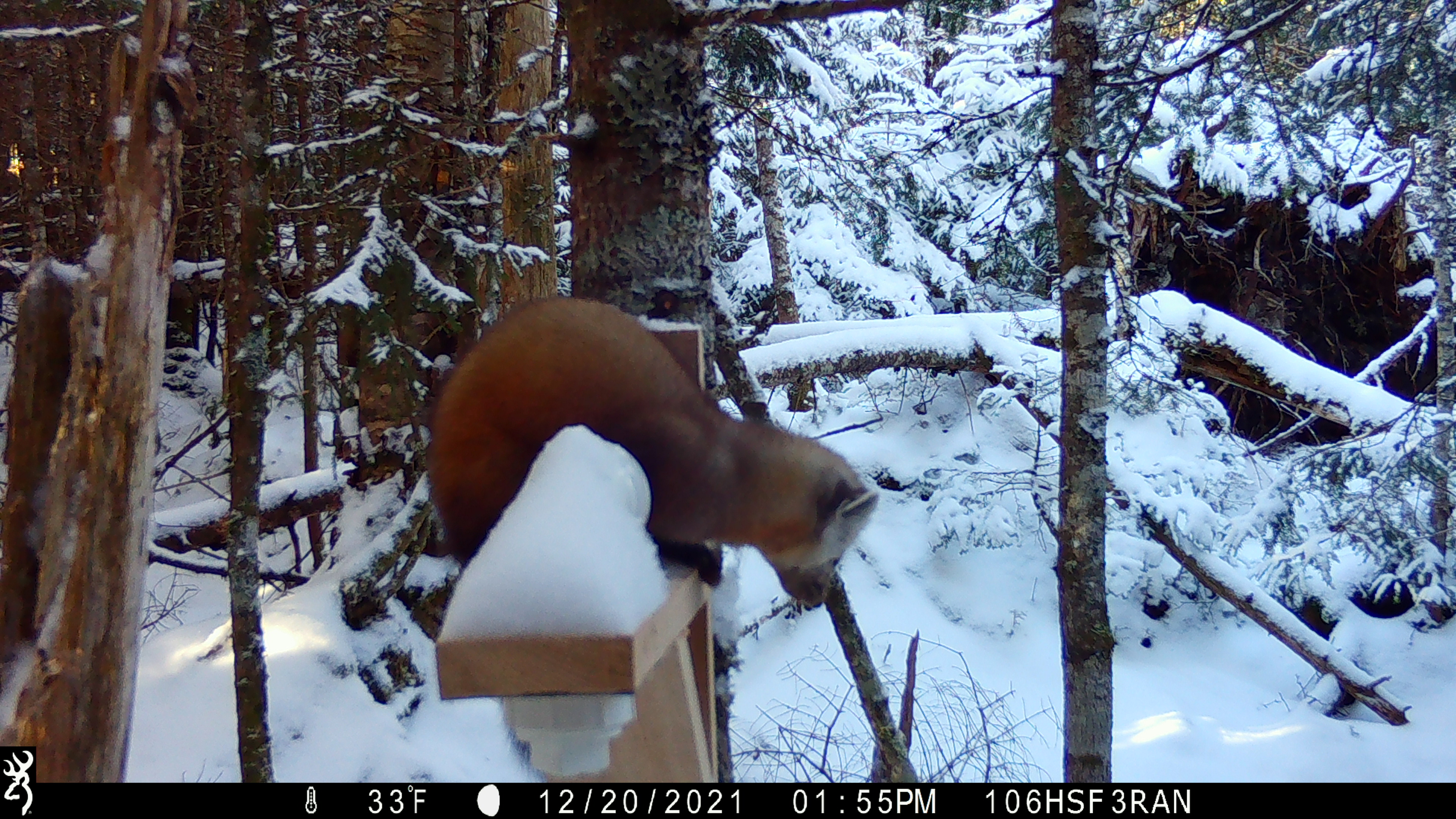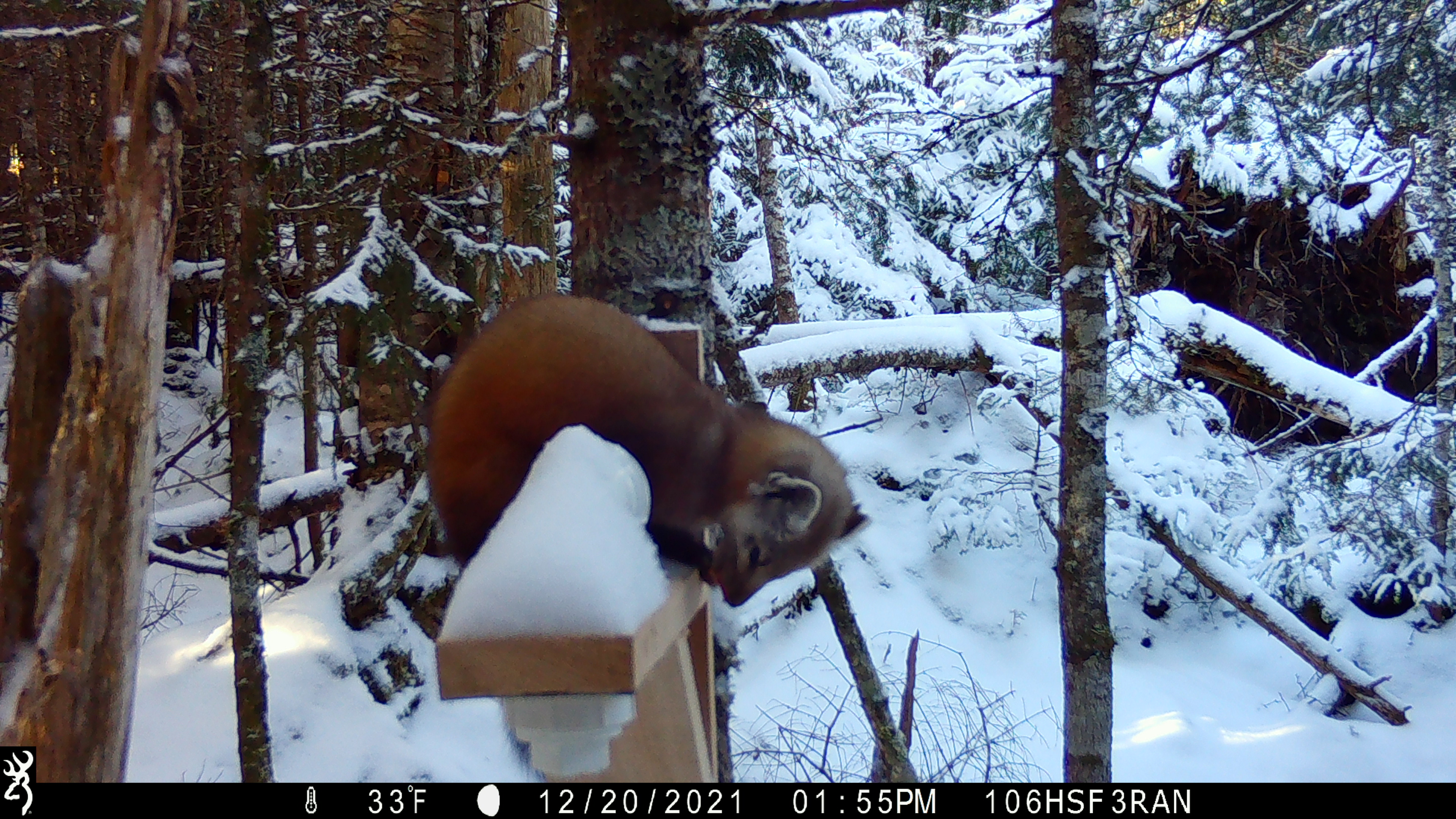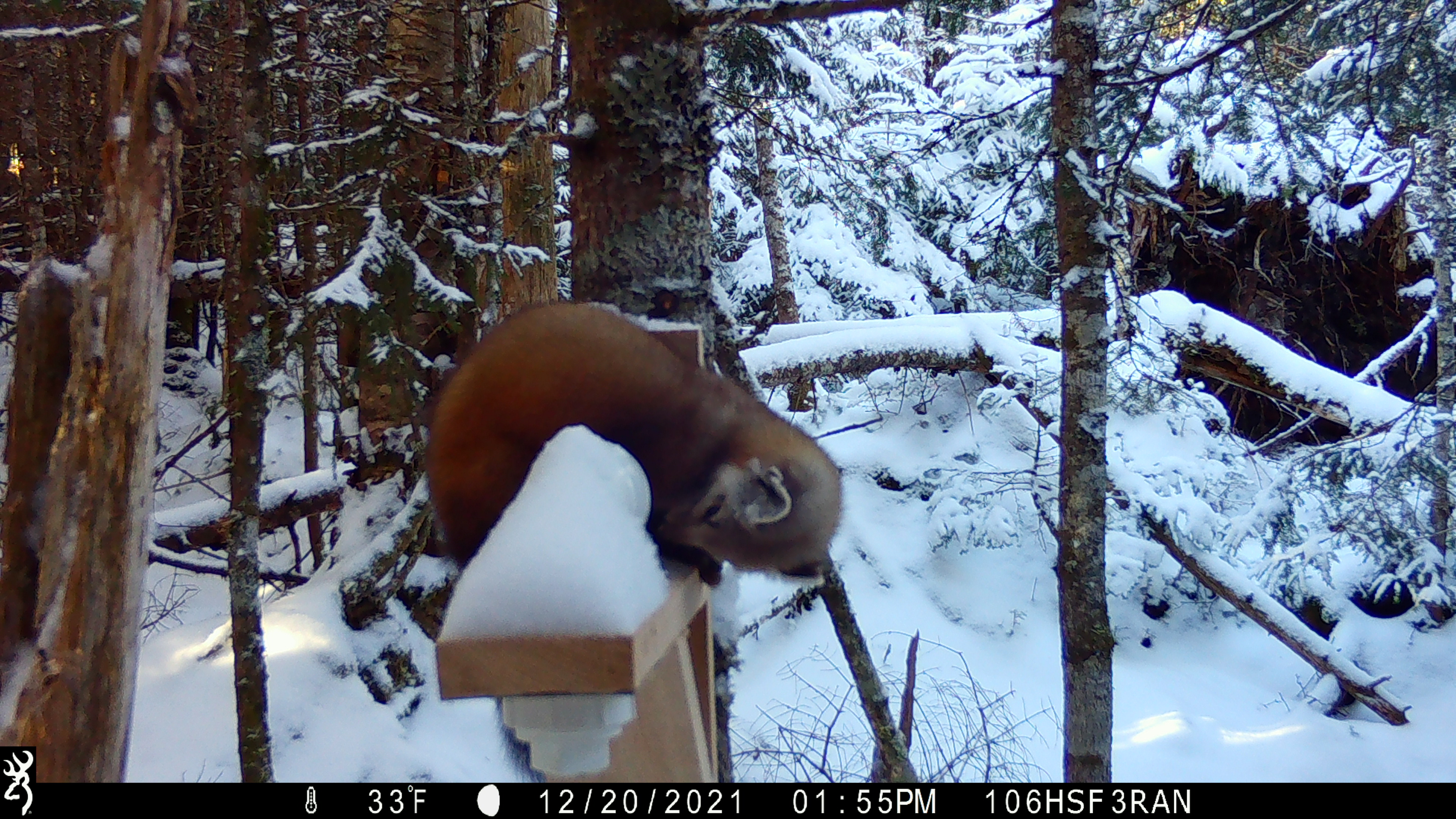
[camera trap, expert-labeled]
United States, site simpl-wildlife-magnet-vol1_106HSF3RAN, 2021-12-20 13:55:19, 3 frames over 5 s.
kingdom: Animalia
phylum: Chordata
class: Mammalia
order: Carnivora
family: Mustelidae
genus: Martes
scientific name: Martes americana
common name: american marten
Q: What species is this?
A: American marten (Martes americana).